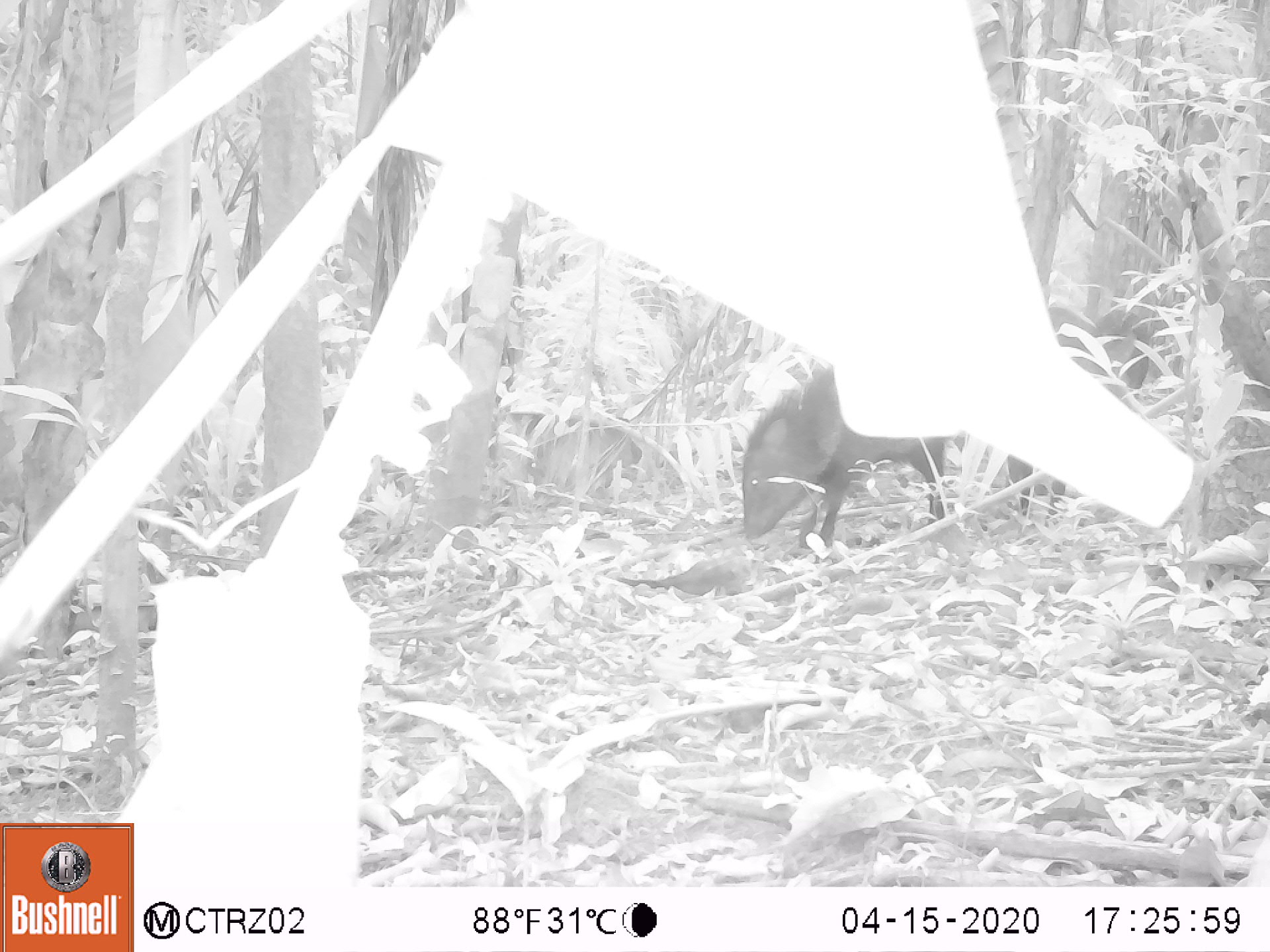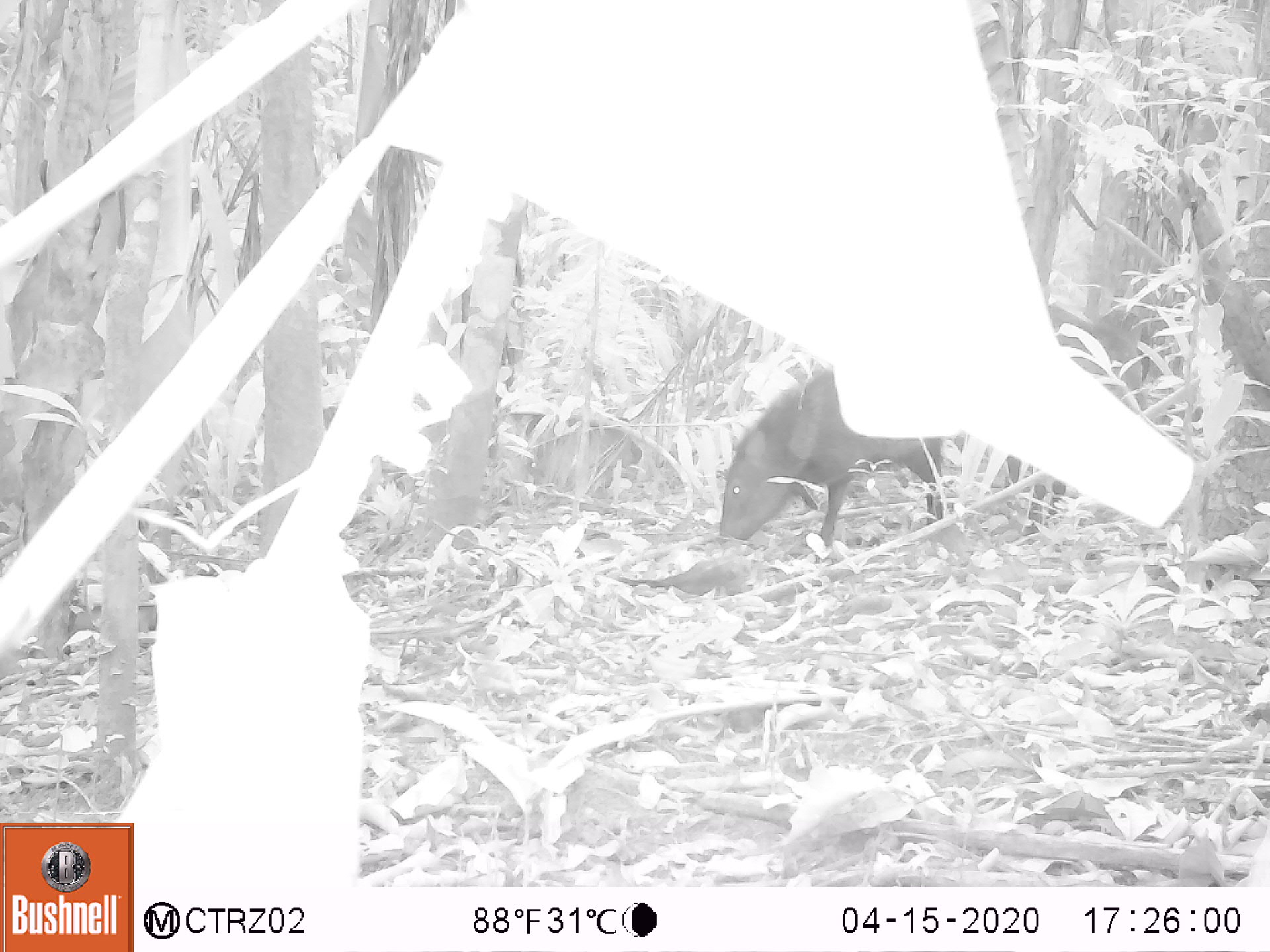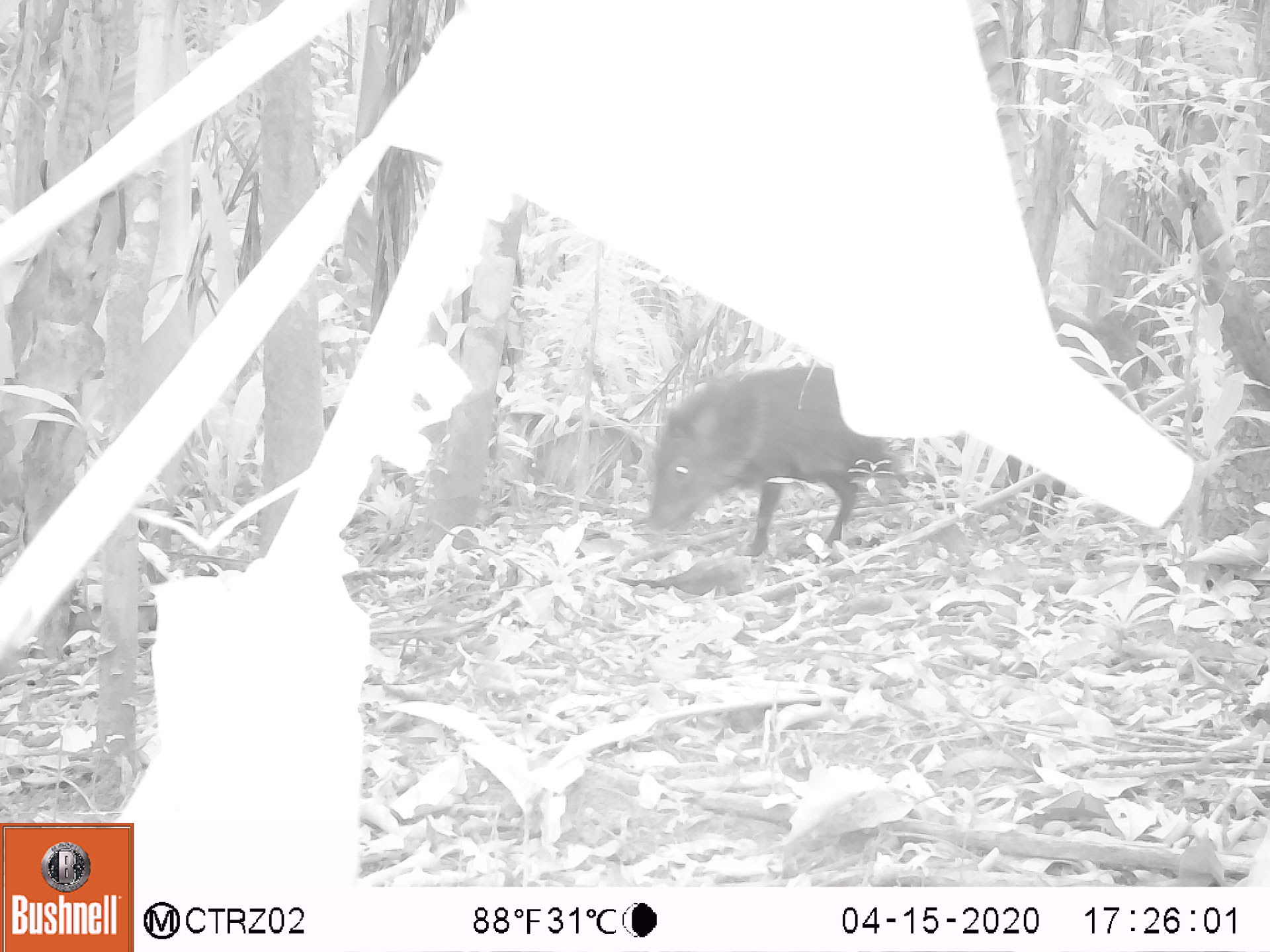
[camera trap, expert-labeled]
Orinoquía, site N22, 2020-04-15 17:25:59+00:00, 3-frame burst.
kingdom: Animalia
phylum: Chordata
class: Mammalia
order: Artiodactyla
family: Tayassuidae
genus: Pecari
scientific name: Pecari tajacu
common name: collared peccary